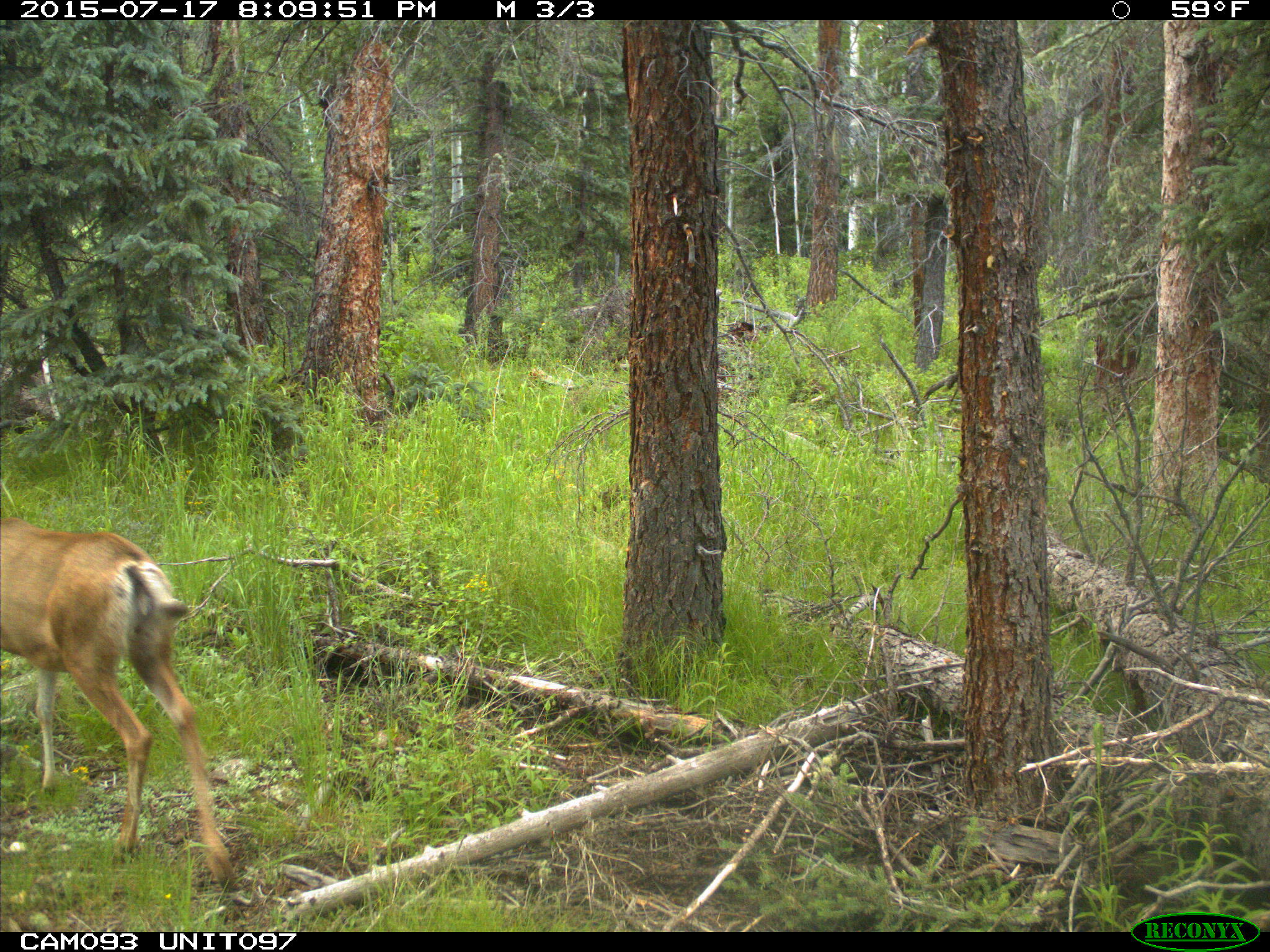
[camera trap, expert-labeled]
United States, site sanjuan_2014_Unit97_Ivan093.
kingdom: Animalia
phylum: Chordata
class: Mammalia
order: Artiodactyla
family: Cervidae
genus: Odocoileus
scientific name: Odocoileus hemionus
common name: mule deer